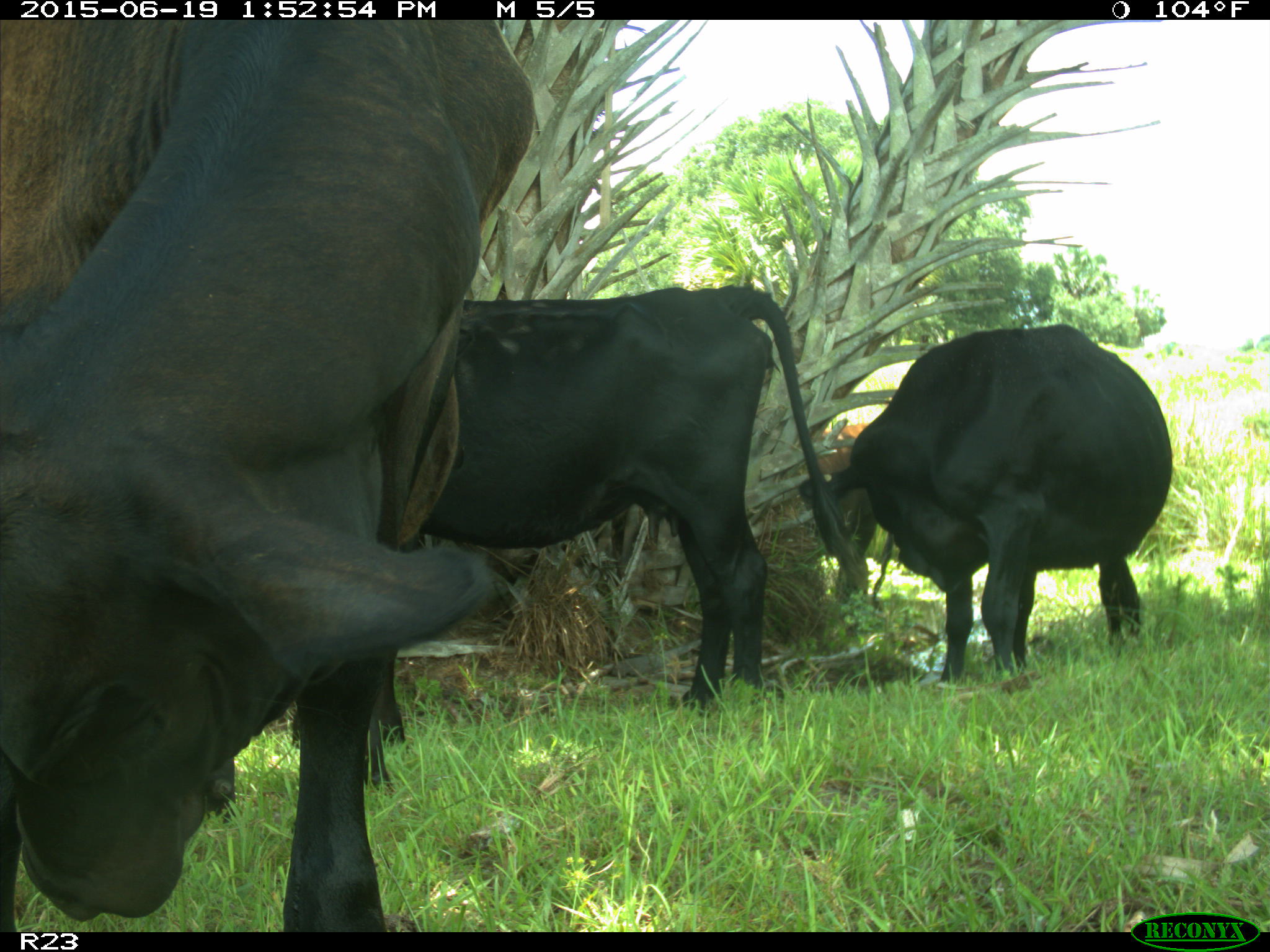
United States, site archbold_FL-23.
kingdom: Animalia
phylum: Chordata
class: Mammalia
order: Artiodactyla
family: Suidae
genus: Sus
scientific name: Sus scrofa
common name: wild boar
Sus scrofa (wild boar).